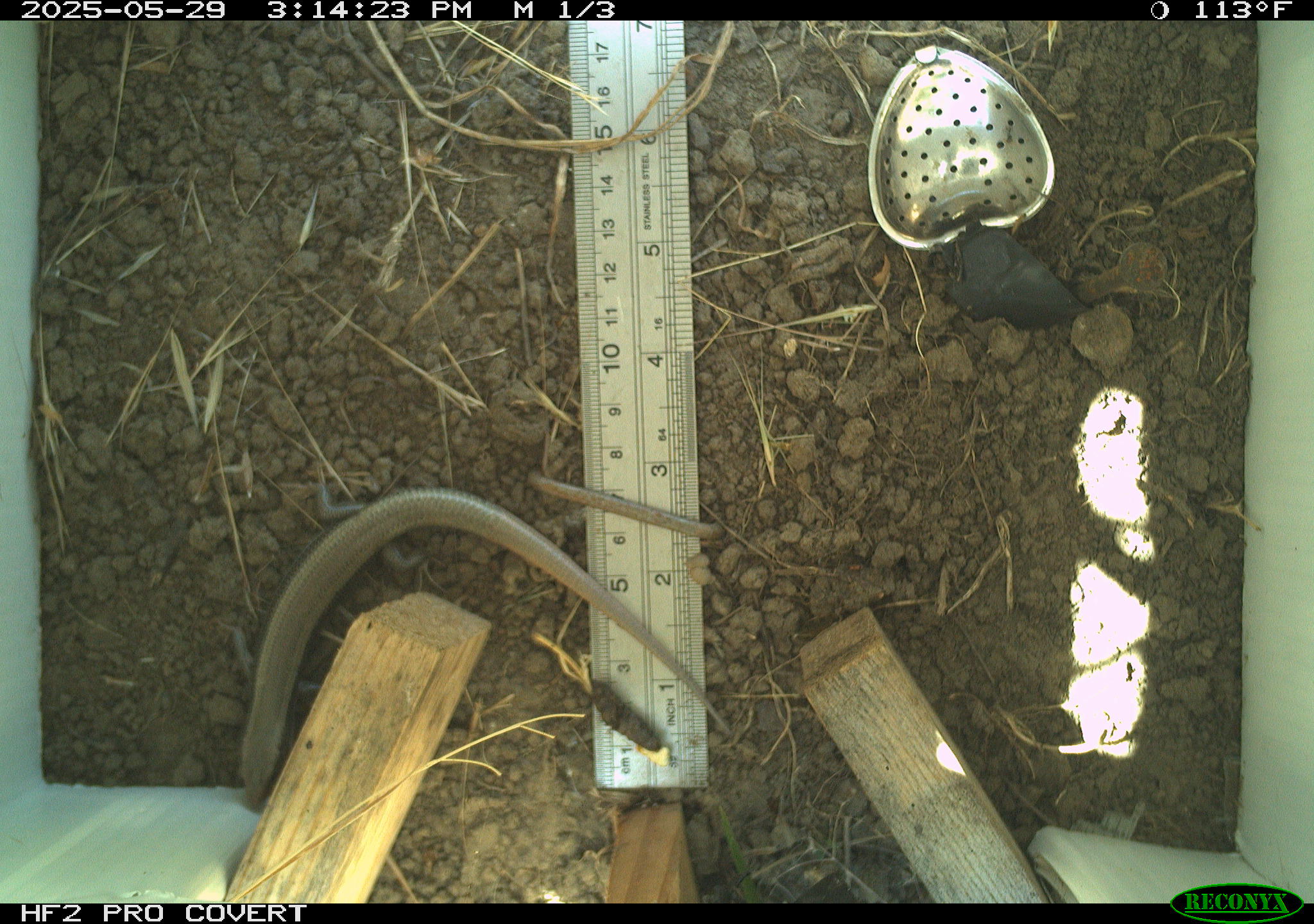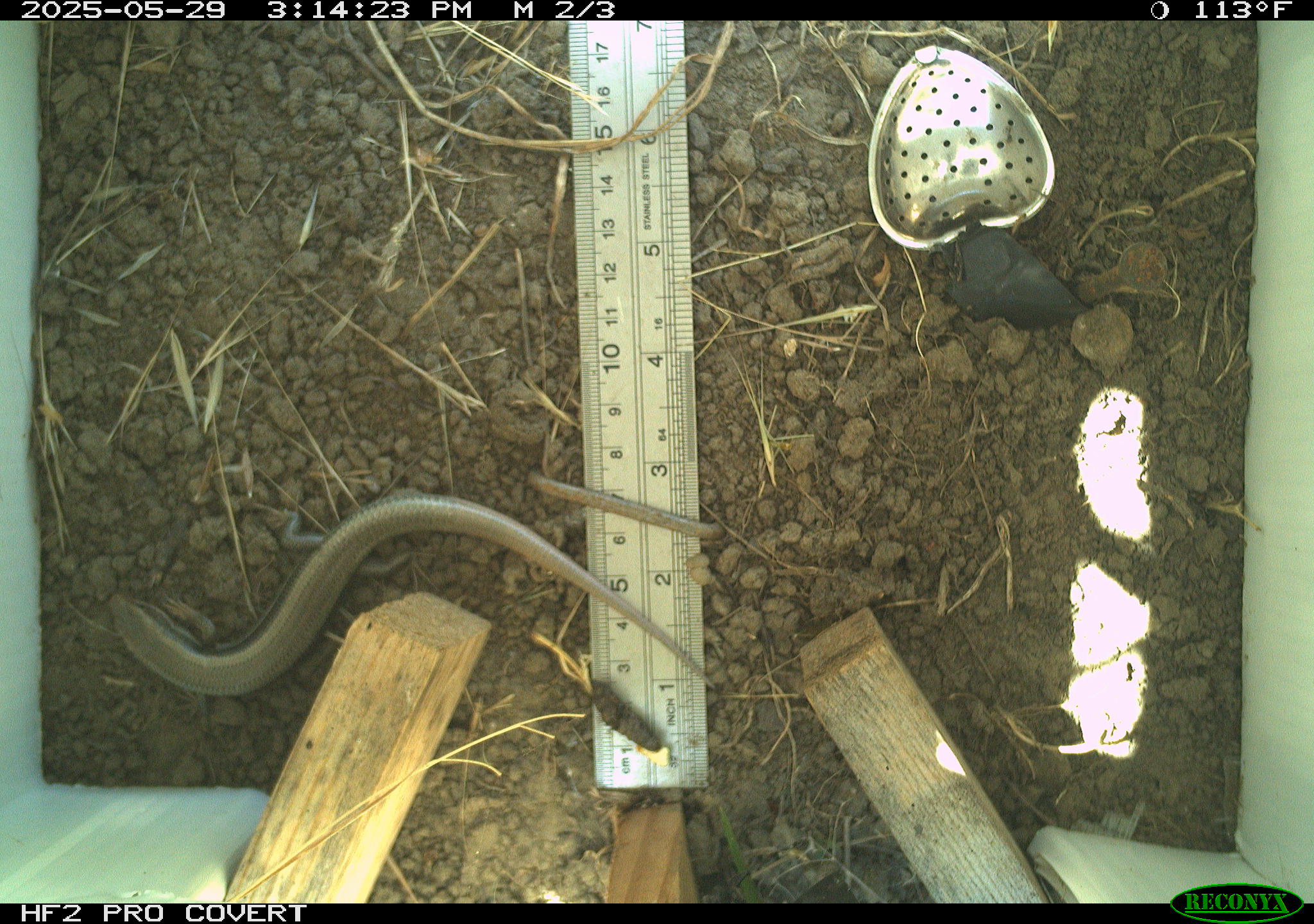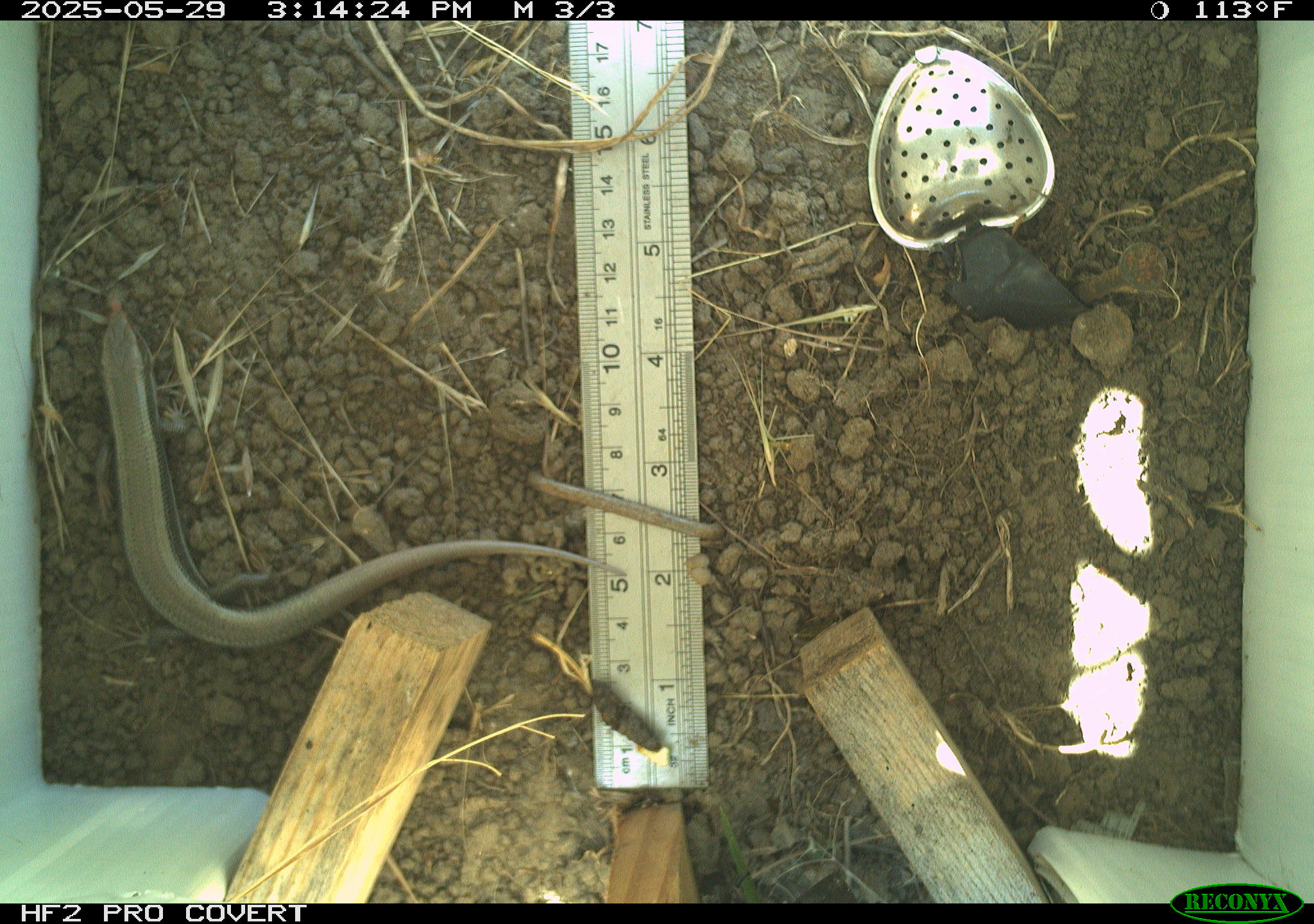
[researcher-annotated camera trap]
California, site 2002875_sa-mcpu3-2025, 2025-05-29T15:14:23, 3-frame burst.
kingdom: Animalia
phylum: Chordata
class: Reptilia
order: Squamata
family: Scincidae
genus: Plestiodon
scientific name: Plestiodon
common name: blue-tailed skinks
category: plestiodon species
Plestiodon species (blue-tailed skinks) (Plestiodon).